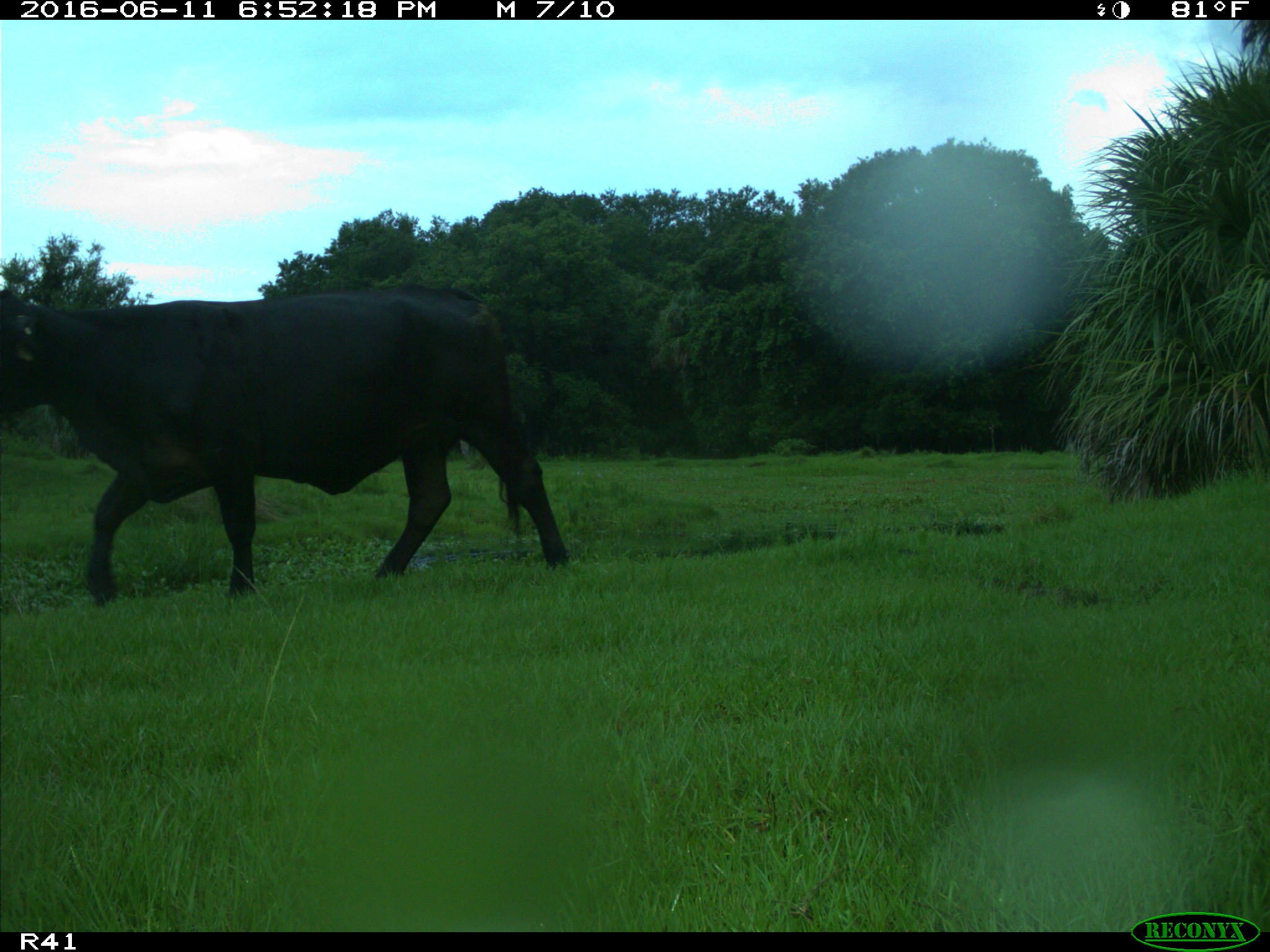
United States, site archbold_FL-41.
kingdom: Animalia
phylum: Chordata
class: Mammalia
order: Artiodactyla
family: Bovidae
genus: Bos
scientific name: Bos taurus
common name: domestic cow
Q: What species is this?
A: Bos taurus (domestic cow).